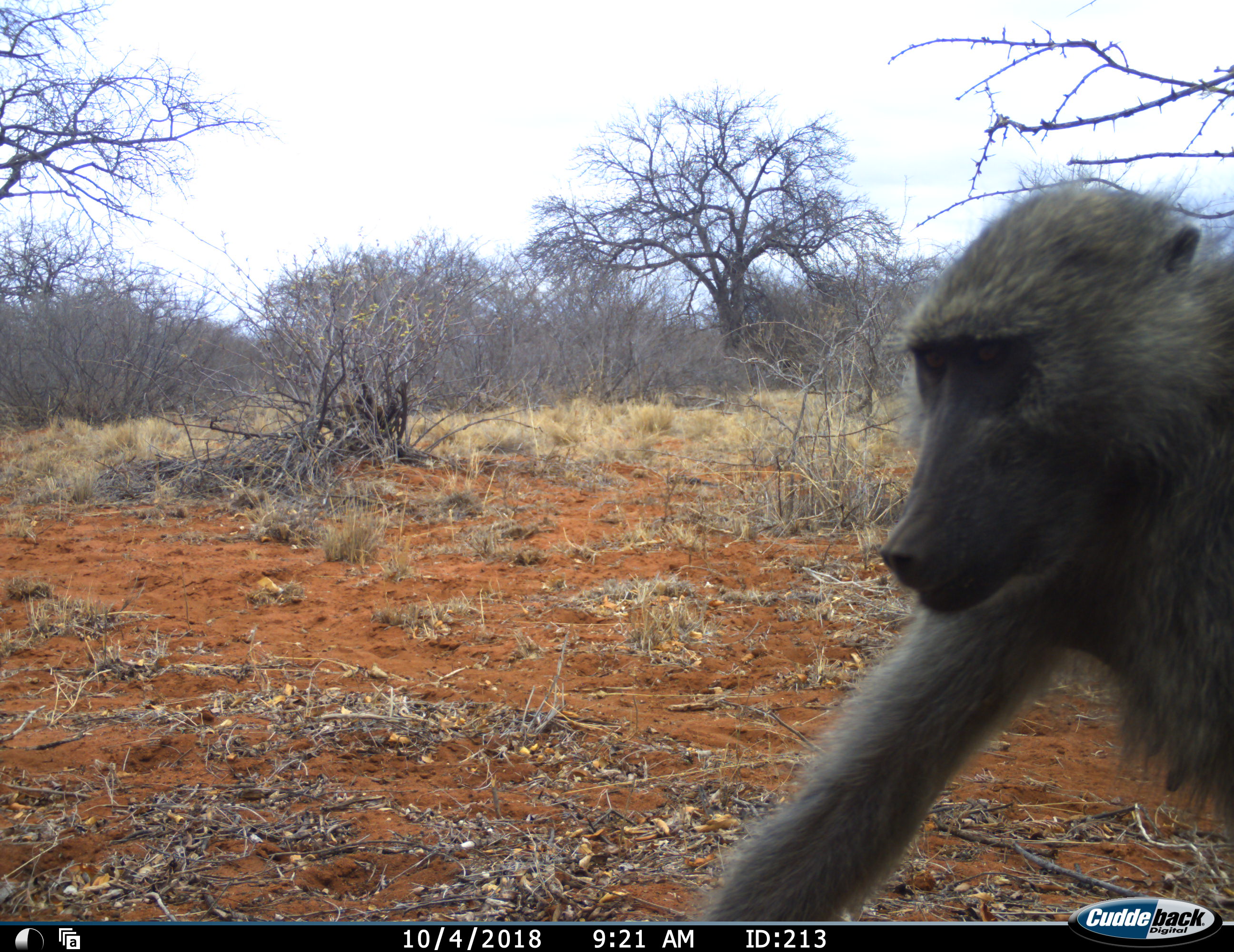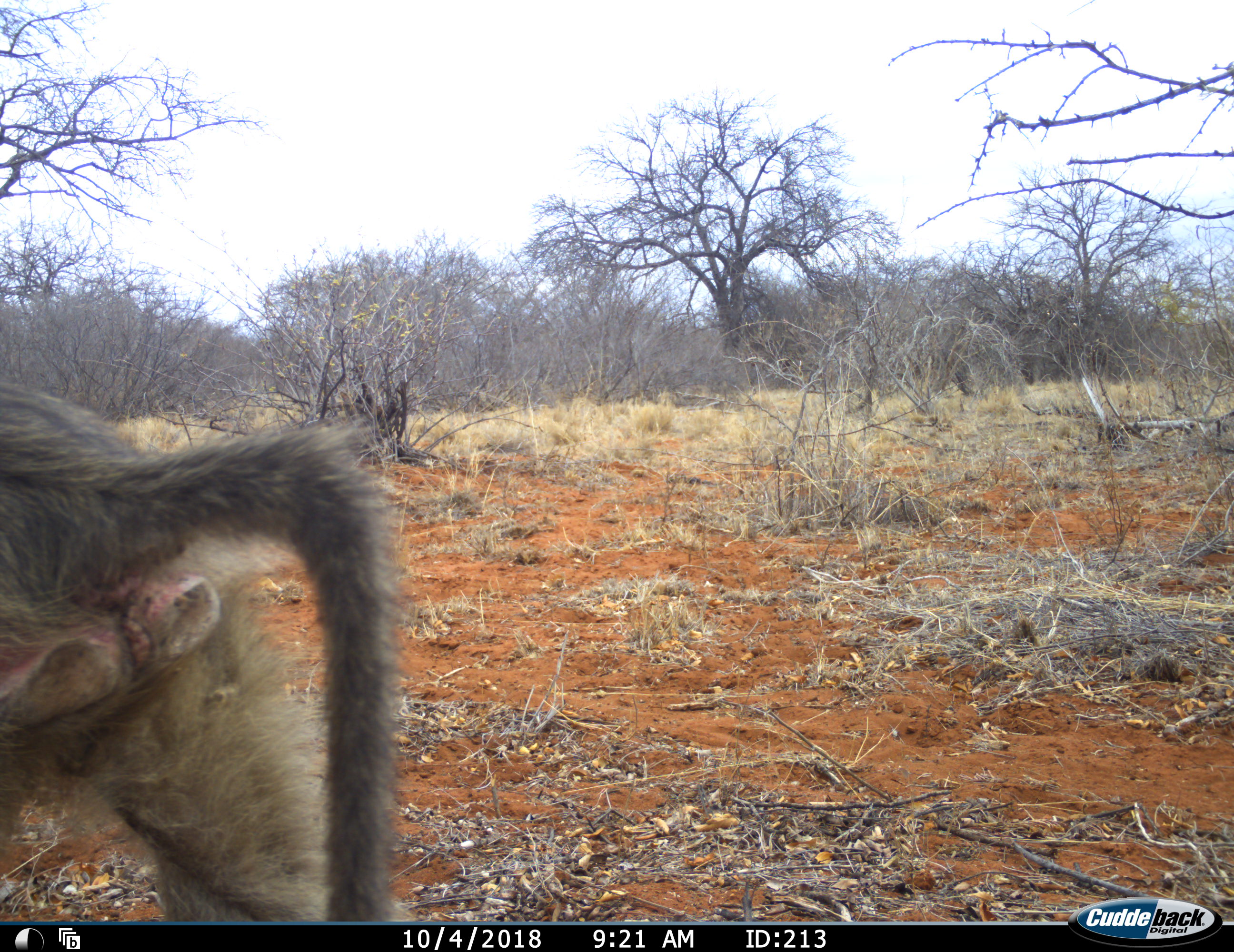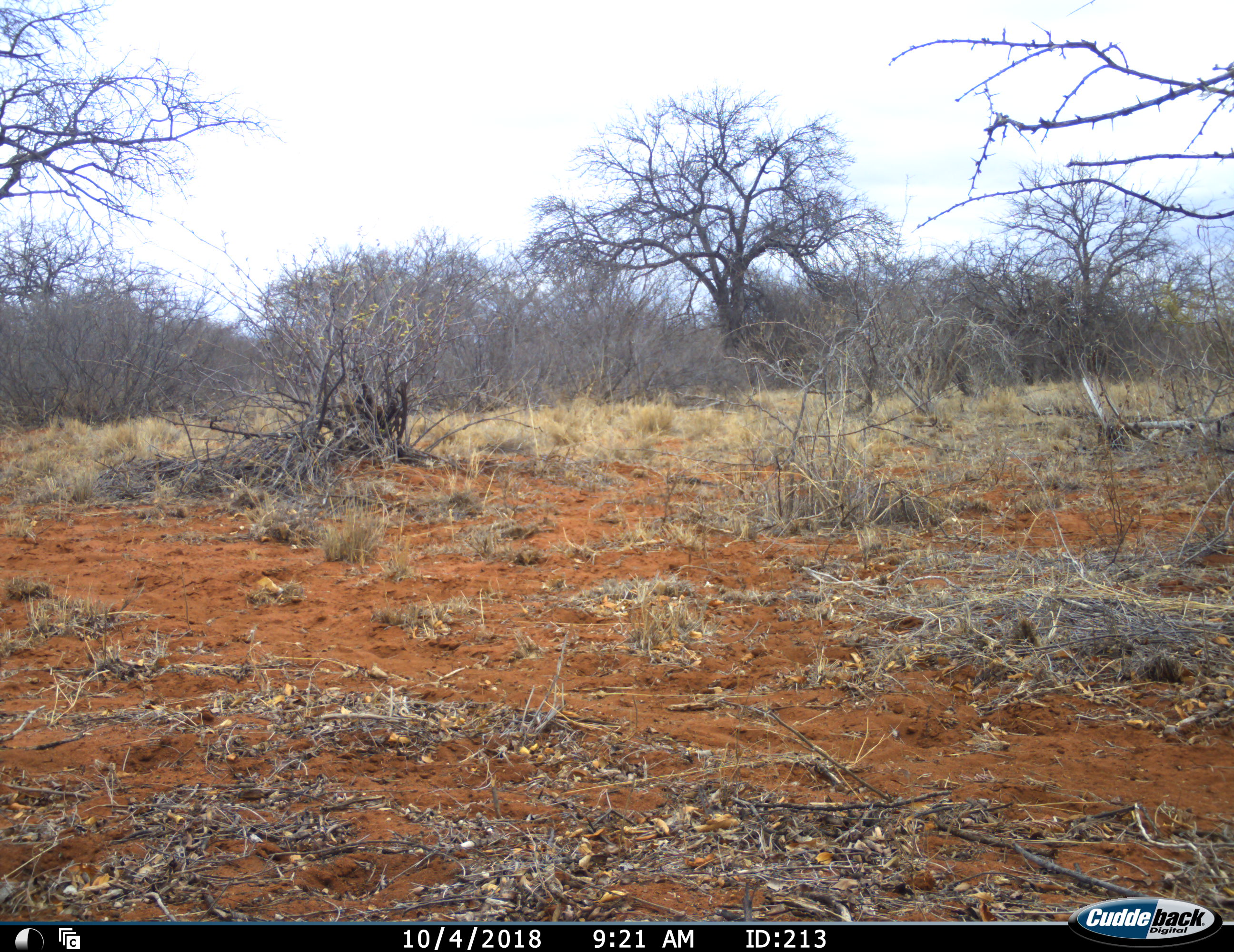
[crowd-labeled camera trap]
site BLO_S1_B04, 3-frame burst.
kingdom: Animalia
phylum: Chordata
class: Mammalia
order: Primates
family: Cercopithecidae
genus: Papio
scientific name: Papio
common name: baboon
Baboon (Papio), count 1. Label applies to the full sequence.